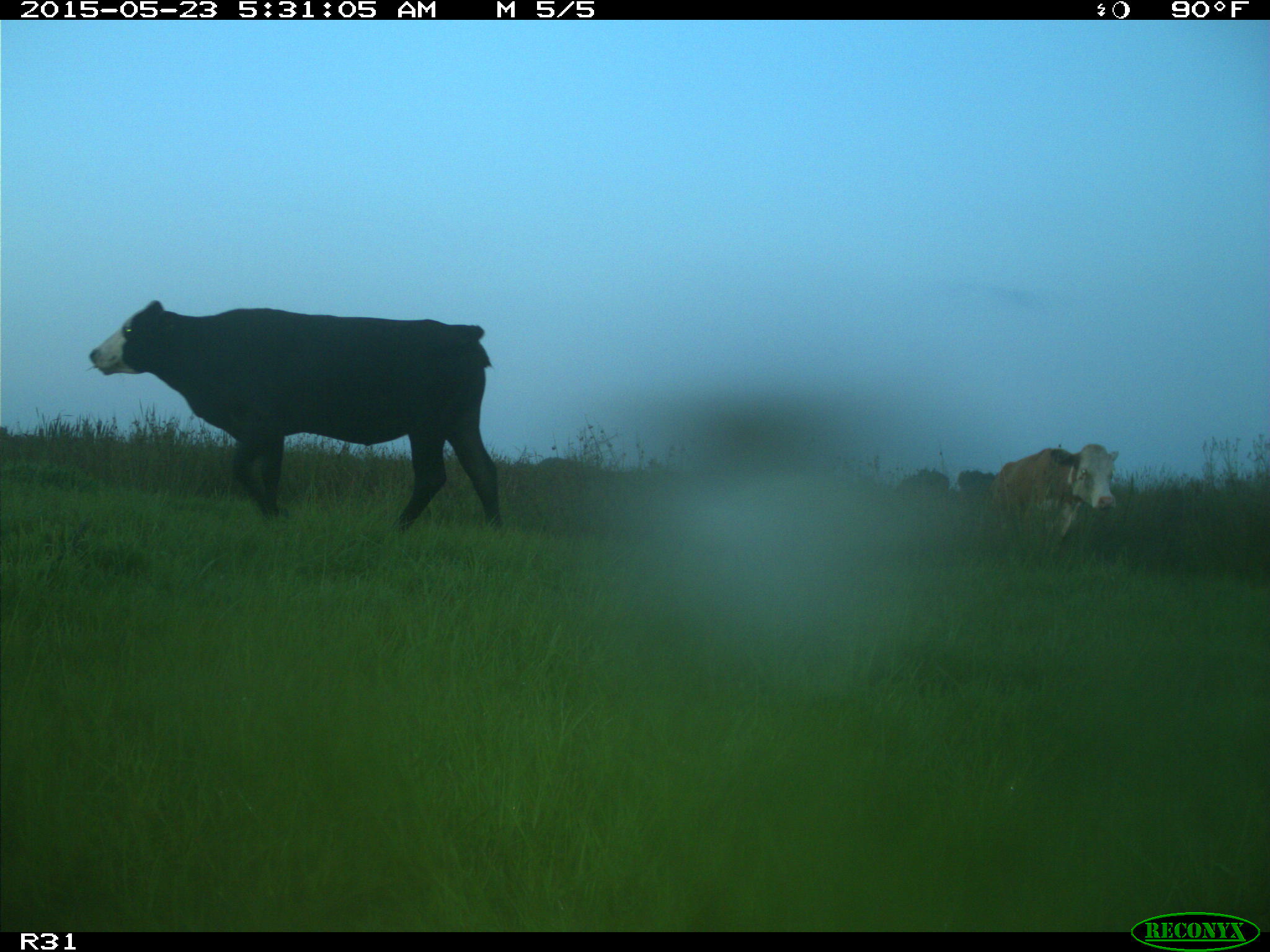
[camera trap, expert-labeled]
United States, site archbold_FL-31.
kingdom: Animalia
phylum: Chordata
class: Mammalia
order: Artiodactyla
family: Bovidae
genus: Bos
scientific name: Bos taurus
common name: domestic cow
Bos taurus (domestic cow).